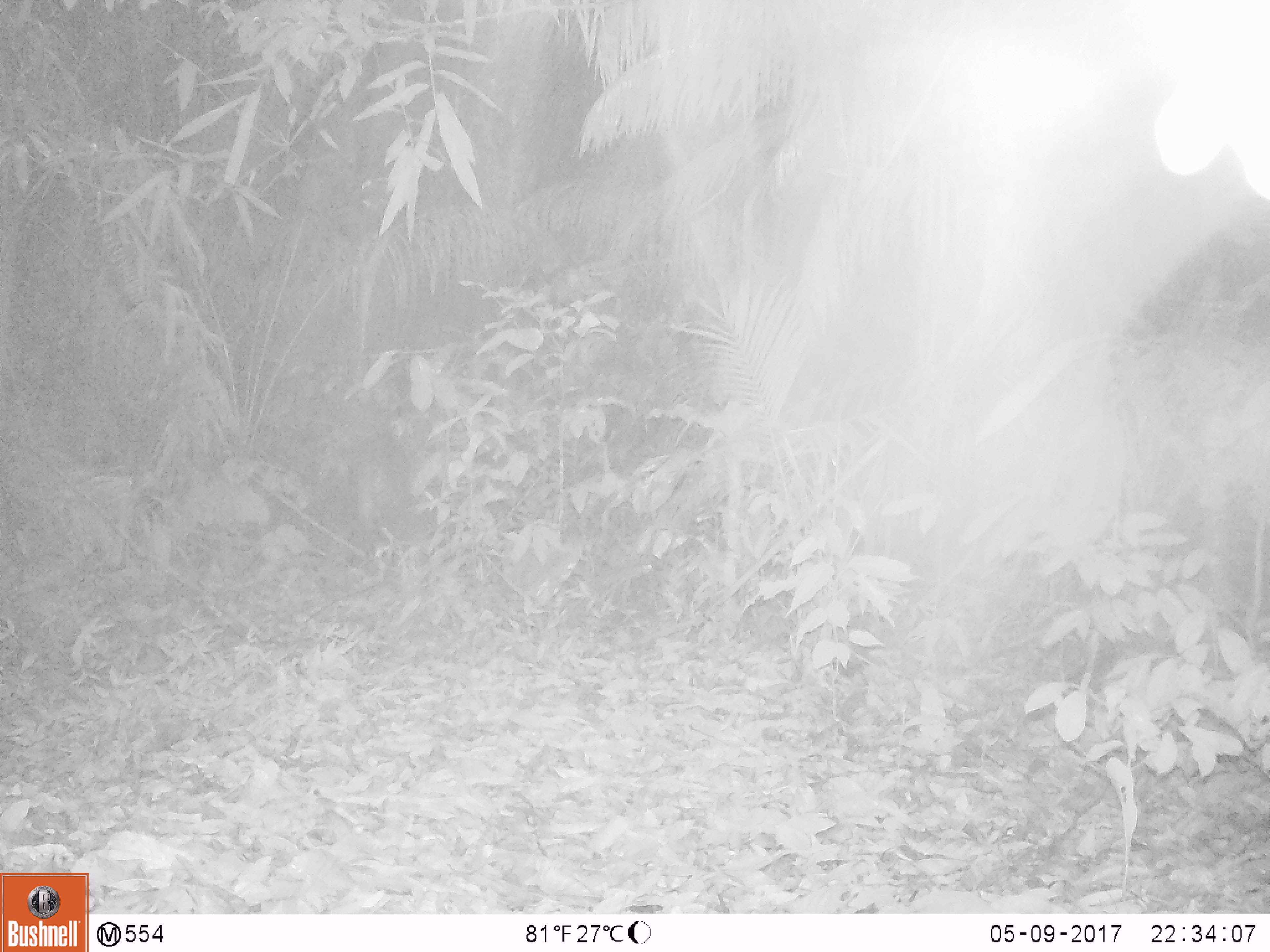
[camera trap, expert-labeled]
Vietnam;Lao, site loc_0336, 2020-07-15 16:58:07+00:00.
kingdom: Animalia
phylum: Chordata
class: Mammalia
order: Artiodactyla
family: Suidae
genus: Sus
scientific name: Sus scrofa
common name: eurasian wild pig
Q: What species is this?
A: Eurasian wild pig (Sus scrofa).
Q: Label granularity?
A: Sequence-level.